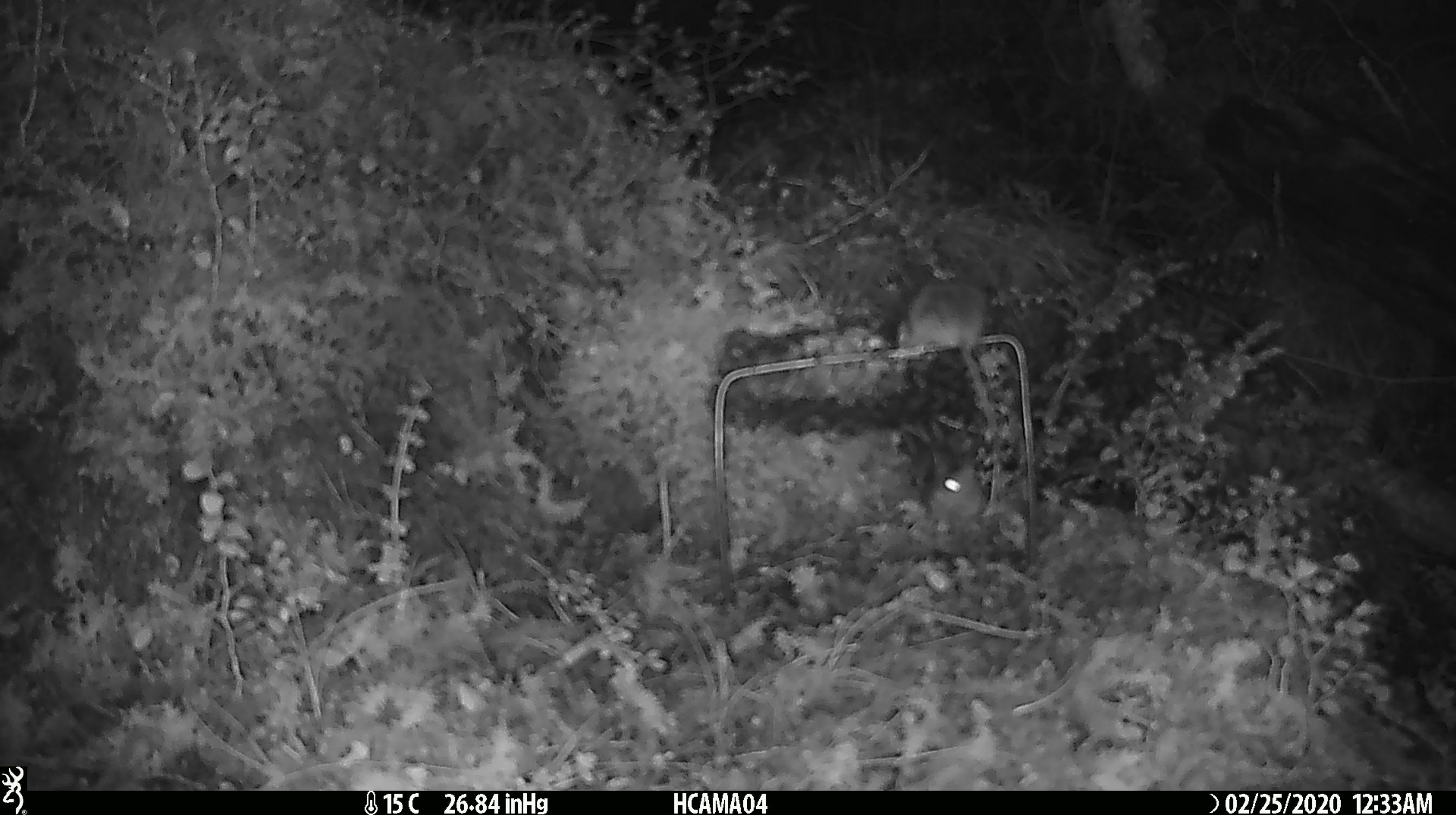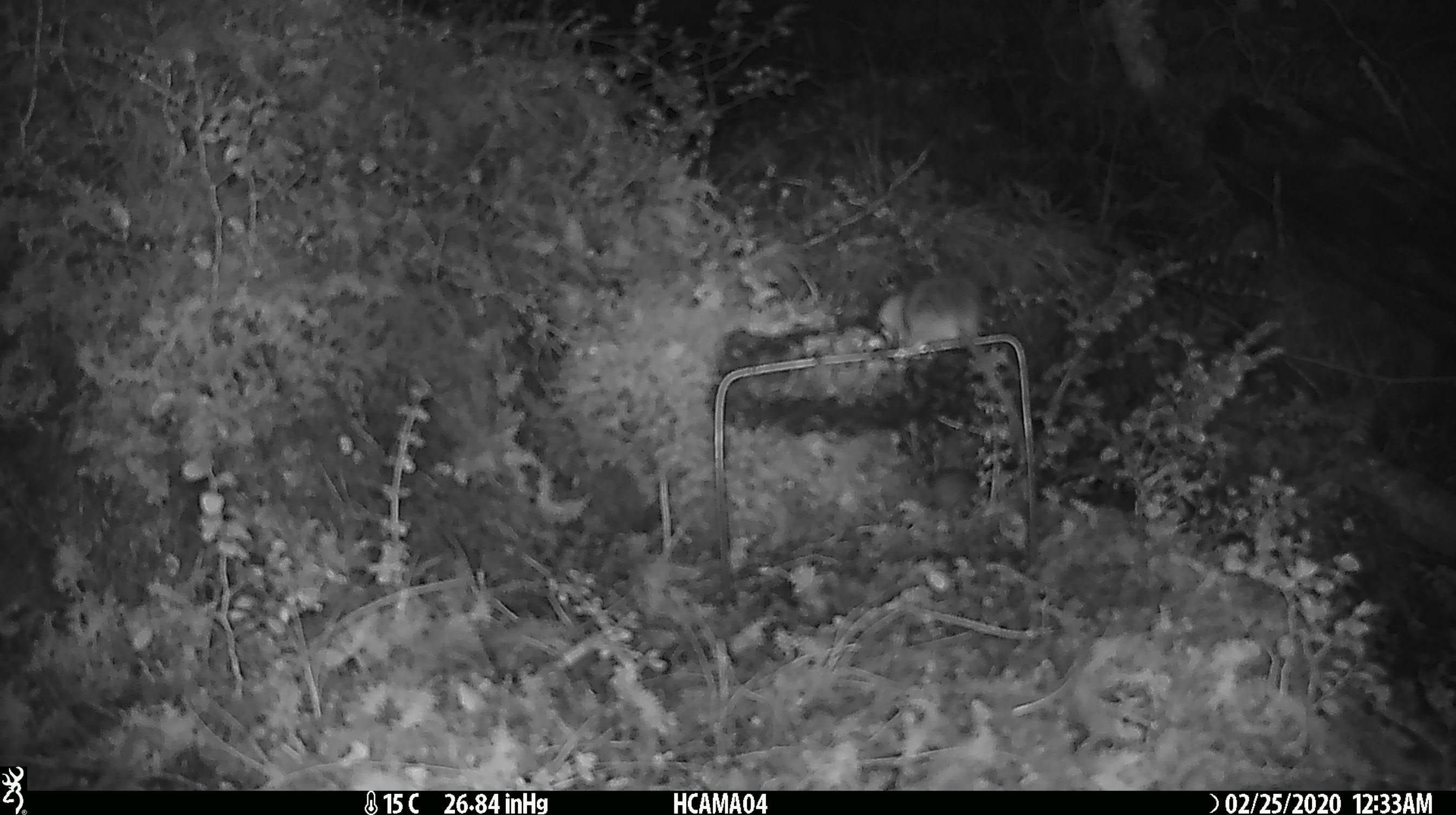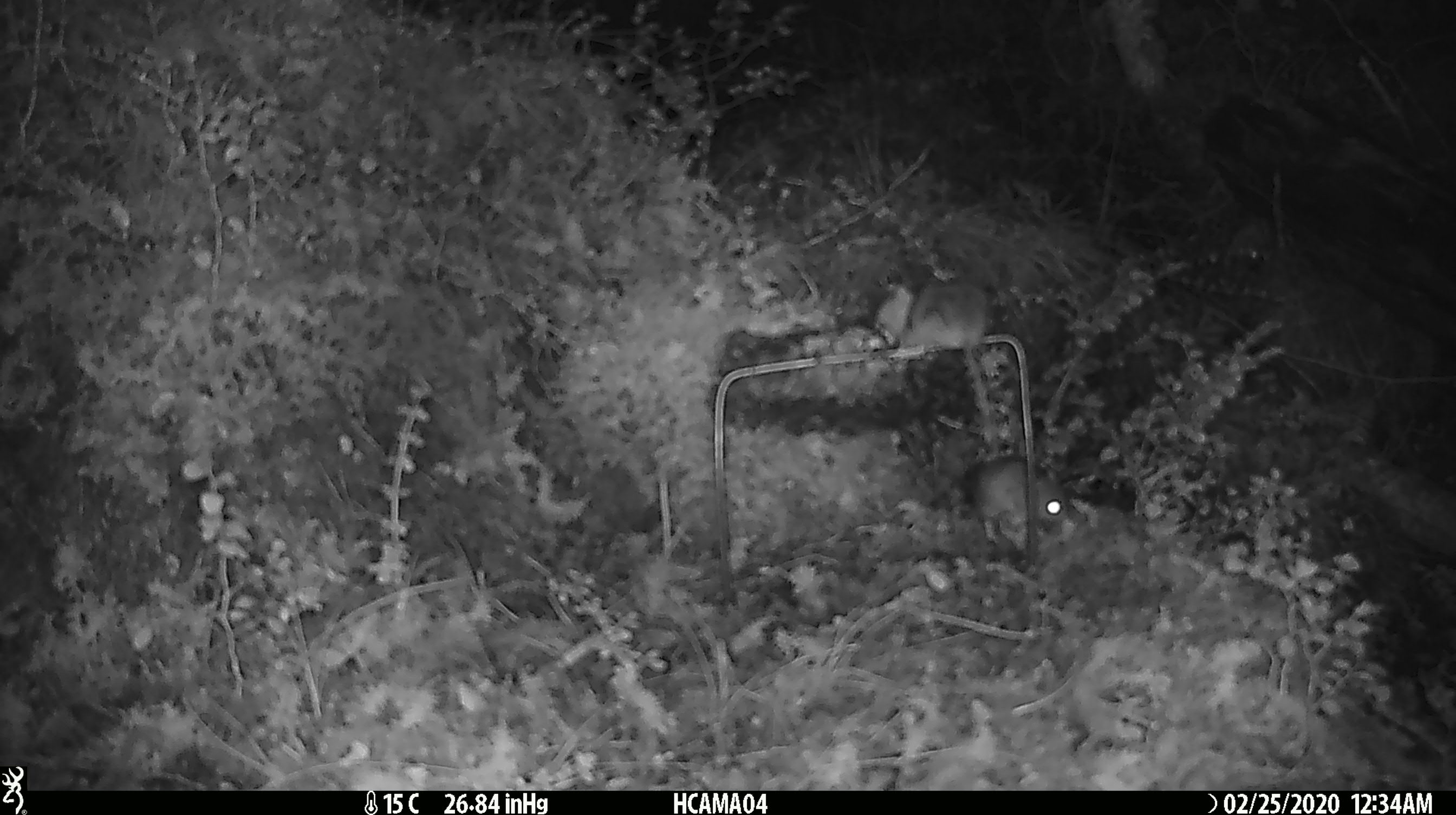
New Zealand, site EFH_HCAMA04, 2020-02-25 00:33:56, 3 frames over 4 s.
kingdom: Animalia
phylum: Chordata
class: Mammalia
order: Rodentia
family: Muridae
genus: Mus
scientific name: Mus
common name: mouse